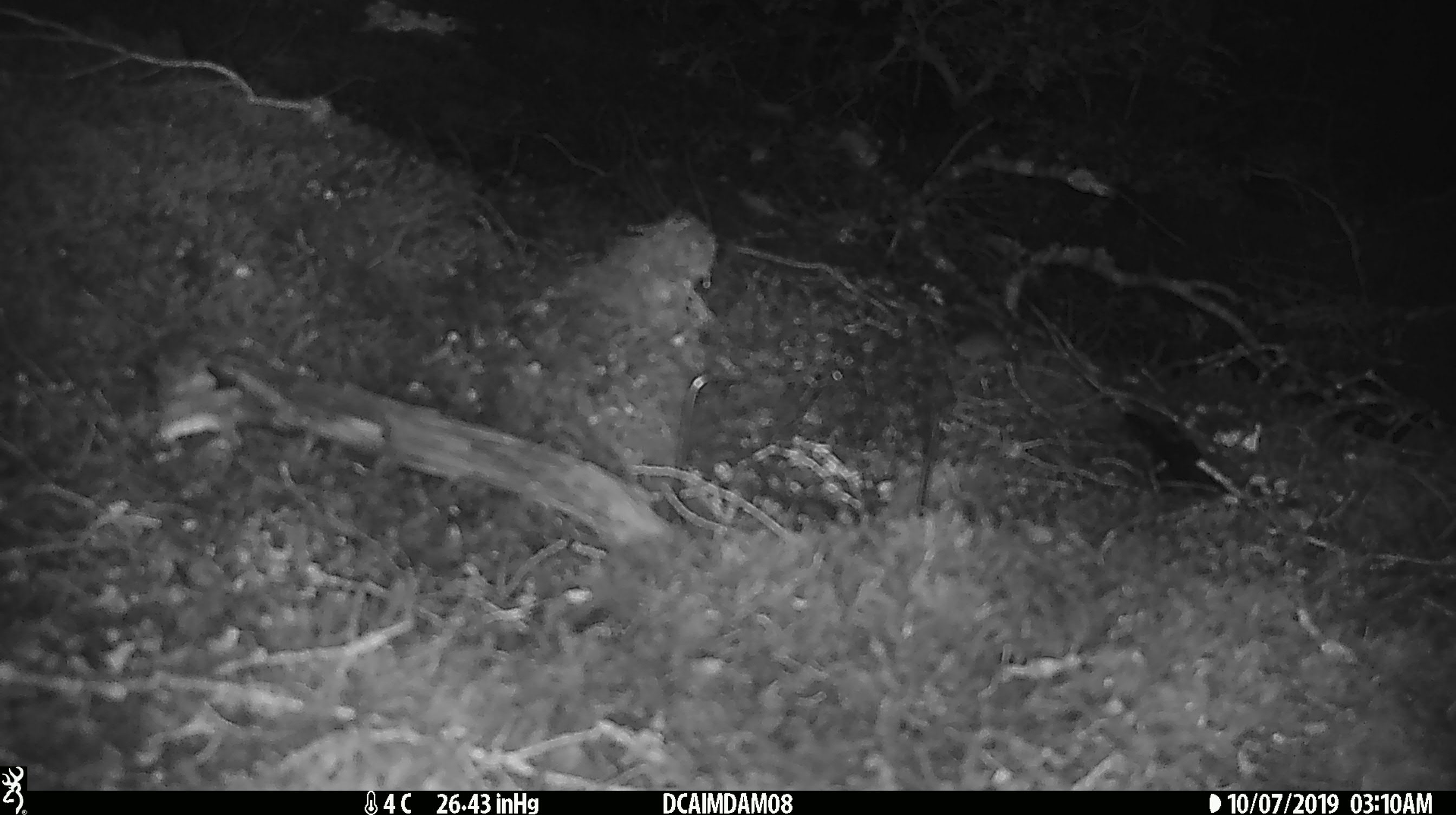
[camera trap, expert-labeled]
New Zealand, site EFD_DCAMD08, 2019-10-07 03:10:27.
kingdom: Animalia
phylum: Chordata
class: Mammalia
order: Rodentia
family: Muridae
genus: Mus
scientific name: Mus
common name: mouse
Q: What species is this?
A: Mouse (Mus).